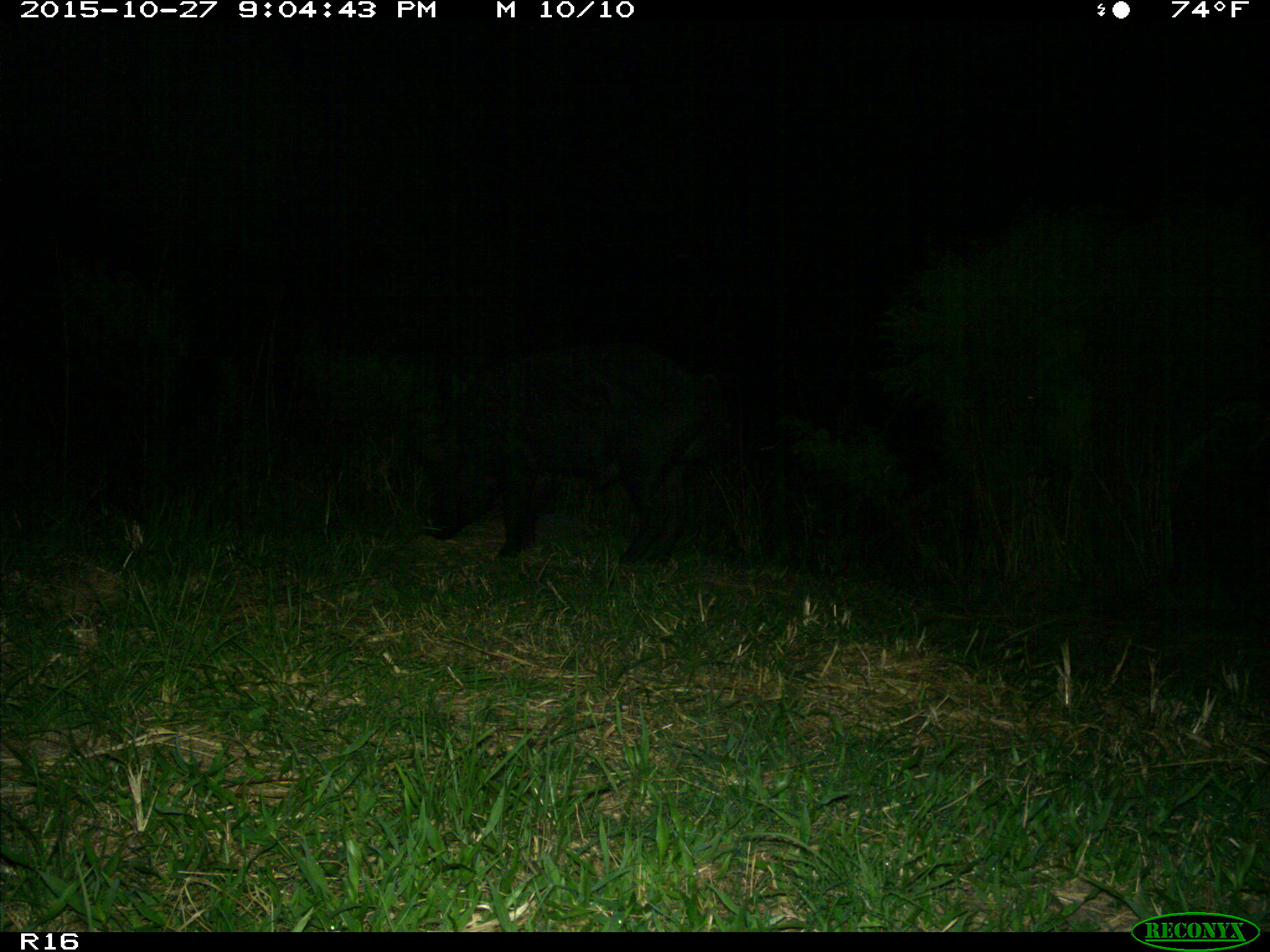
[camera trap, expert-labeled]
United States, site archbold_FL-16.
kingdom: Animalia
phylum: Chordata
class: Mammalia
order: Artiodactyla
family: Suidae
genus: Sus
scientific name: Sus scrofa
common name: wild boar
Sus scrofa (wild boar).